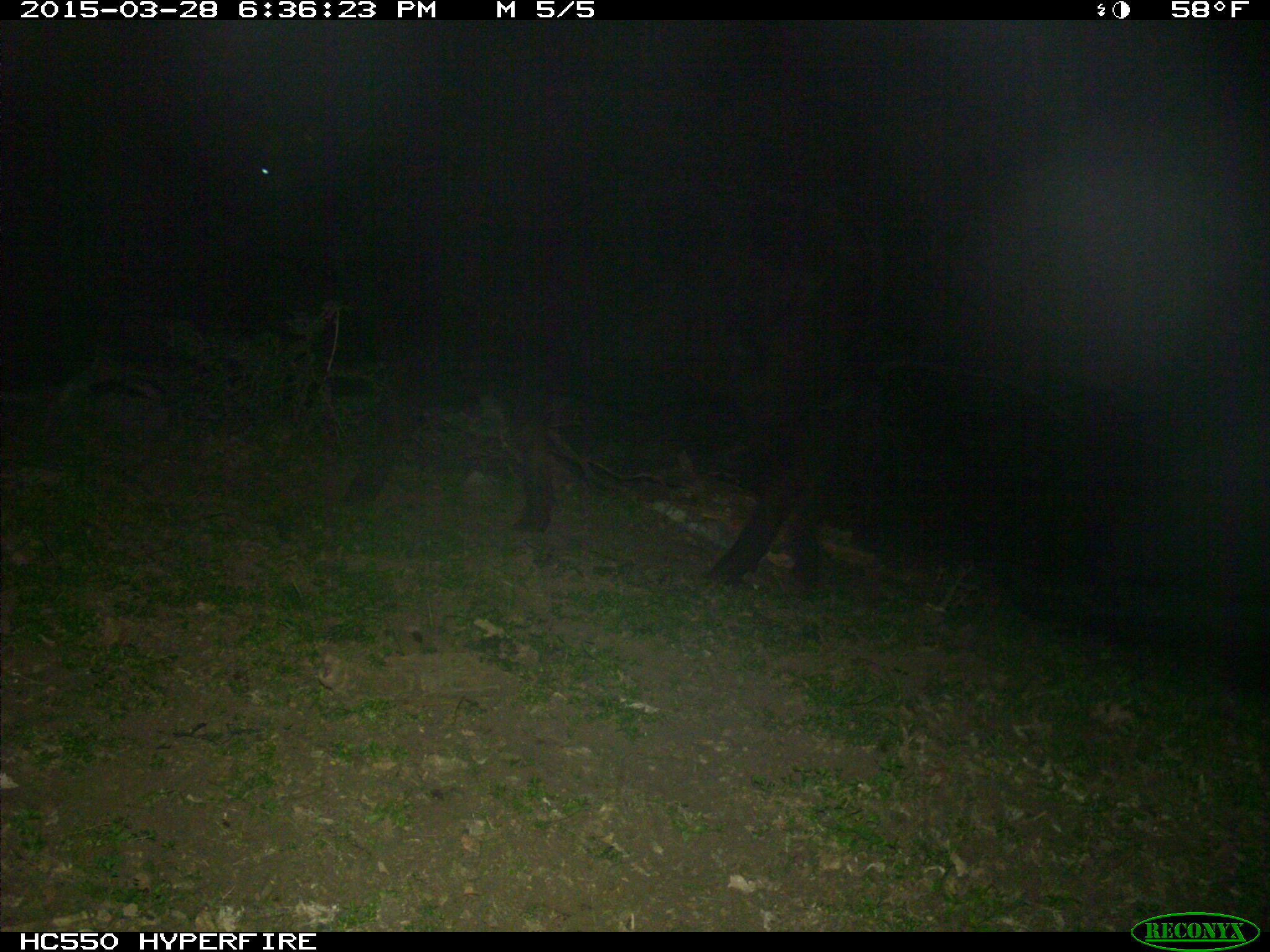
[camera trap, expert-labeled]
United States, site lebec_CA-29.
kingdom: Animalia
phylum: Chordata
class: Mammalia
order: Artiodactyla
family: Bovidae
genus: Bos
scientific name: Bos taurus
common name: domestic cow